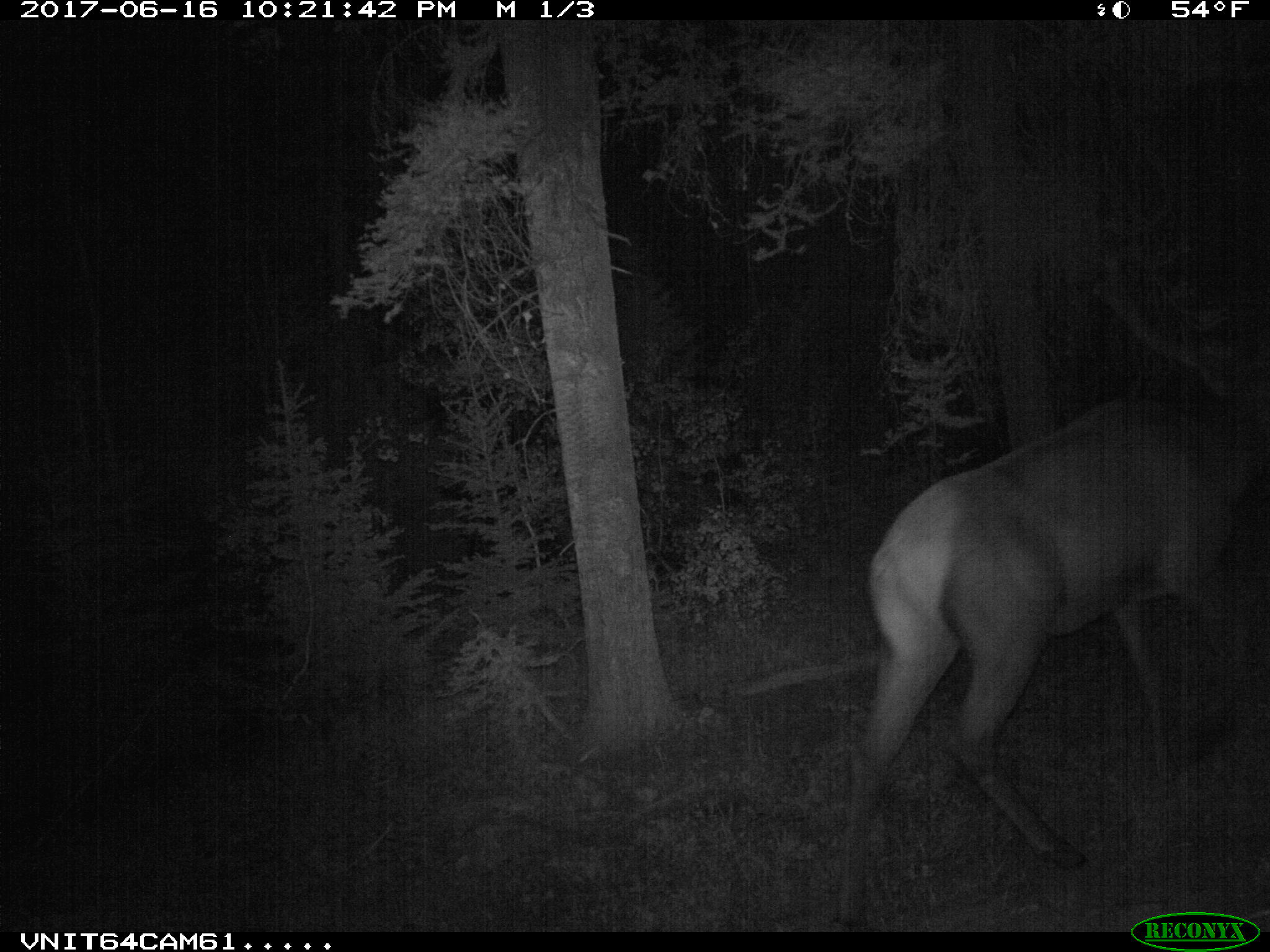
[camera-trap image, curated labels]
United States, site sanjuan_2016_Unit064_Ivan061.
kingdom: Animalia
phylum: Chordata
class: Mammalia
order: Artiodactyla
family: Cervidae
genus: Cervus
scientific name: Cervus elaphus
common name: red deer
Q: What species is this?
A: Cervus elaphus (red deer).